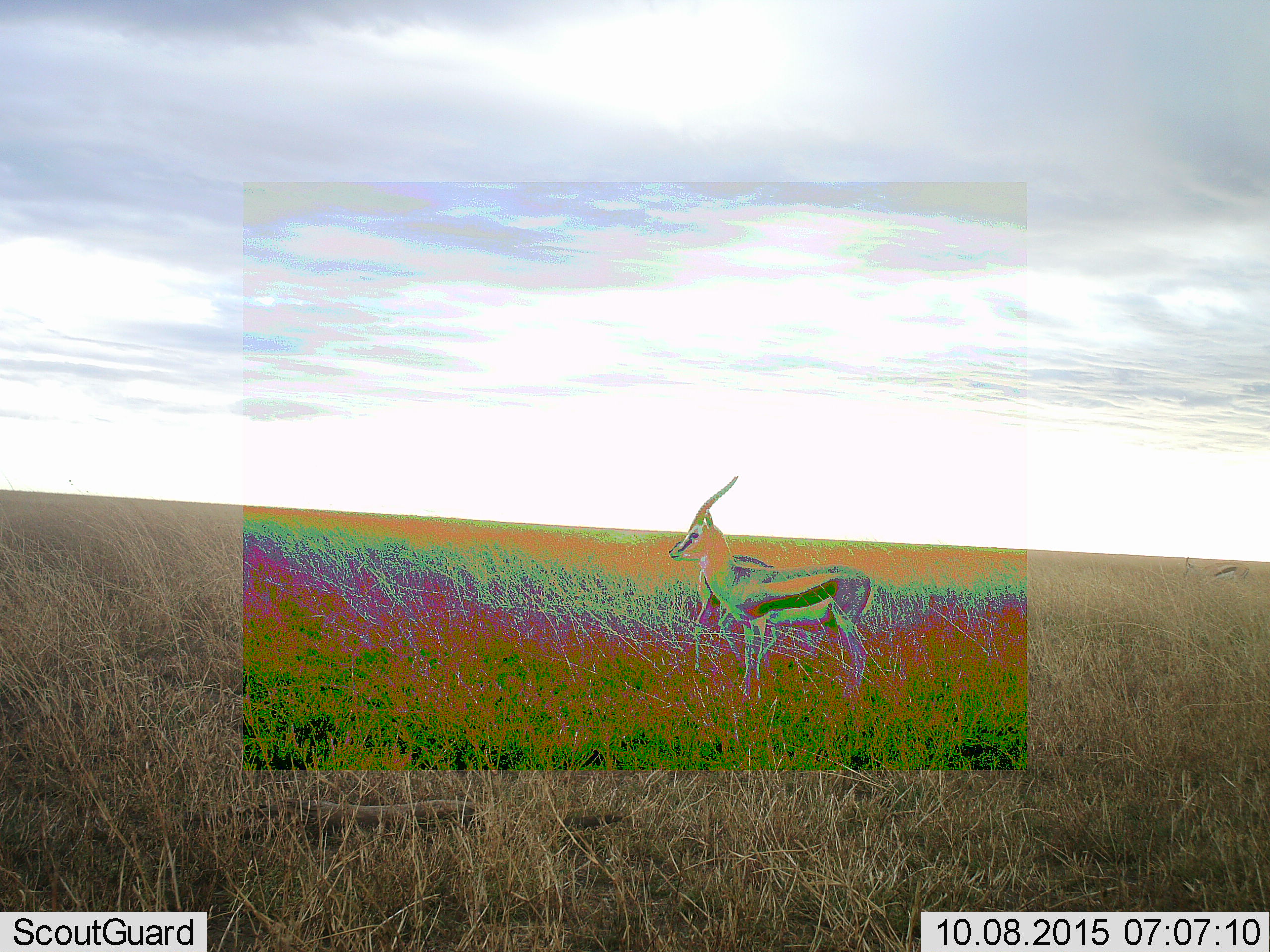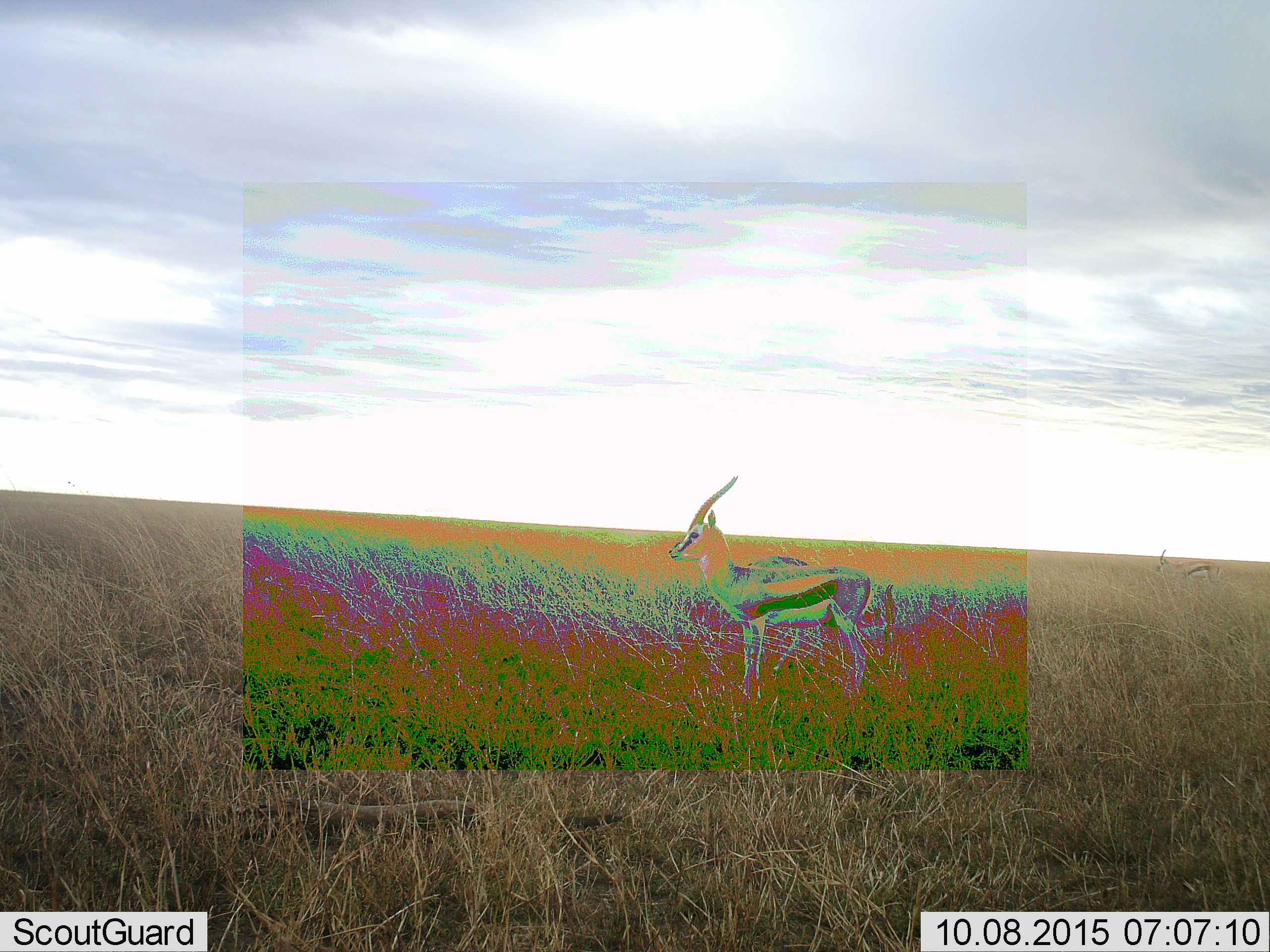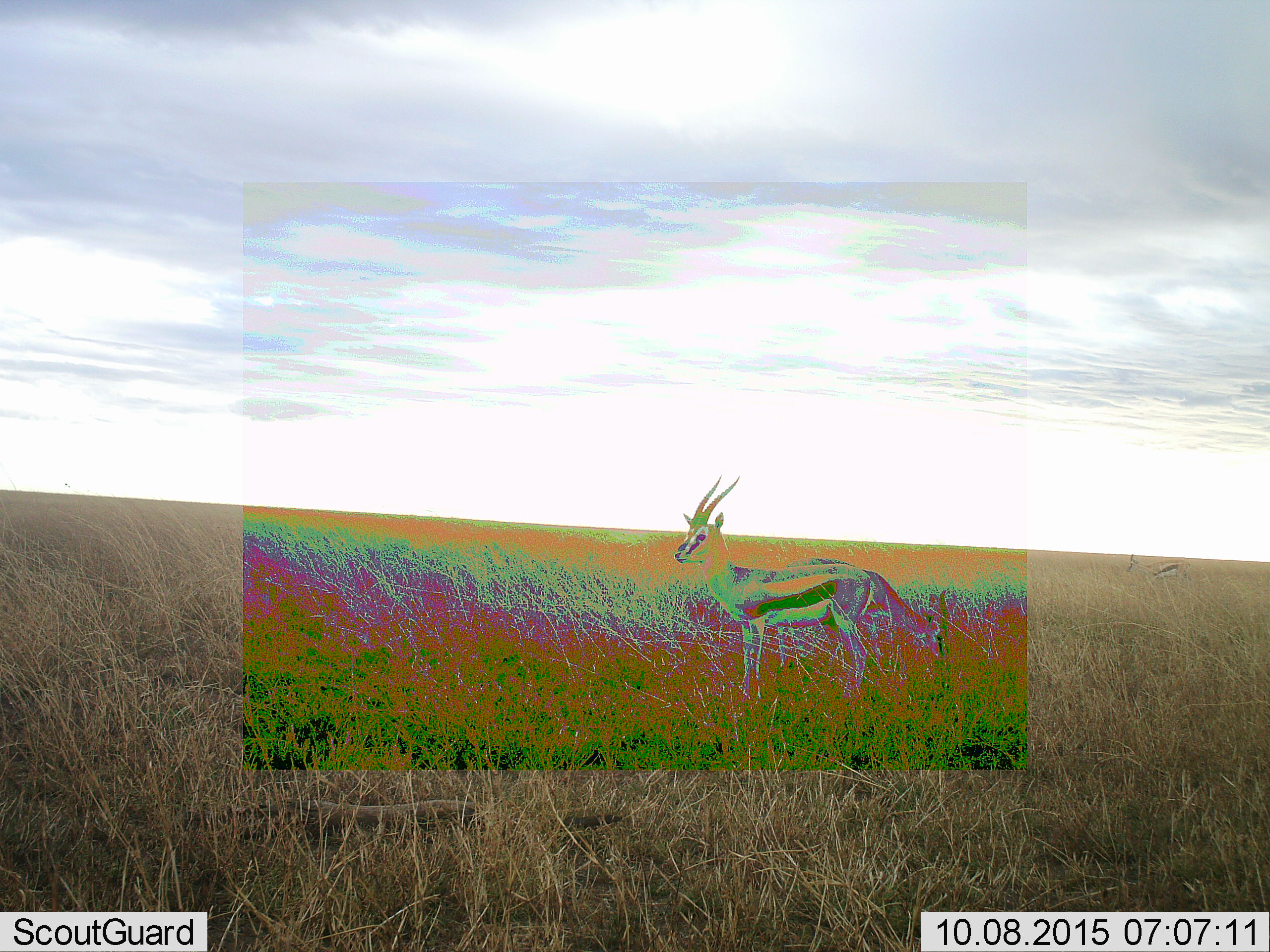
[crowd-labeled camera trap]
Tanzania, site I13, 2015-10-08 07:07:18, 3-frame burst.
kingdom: Animalia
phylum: Chordata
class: Mammalia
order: Artiodactyla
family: Bovidae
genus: Eudorcas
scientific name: Eudorcas thomsonii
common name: thomson's gazelle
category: gazellethomsons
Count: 2.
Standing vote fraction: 62%.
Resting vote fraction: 0%.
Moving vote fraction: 38%.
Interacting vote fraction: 0%.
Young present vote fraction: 0%.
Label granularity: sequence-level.